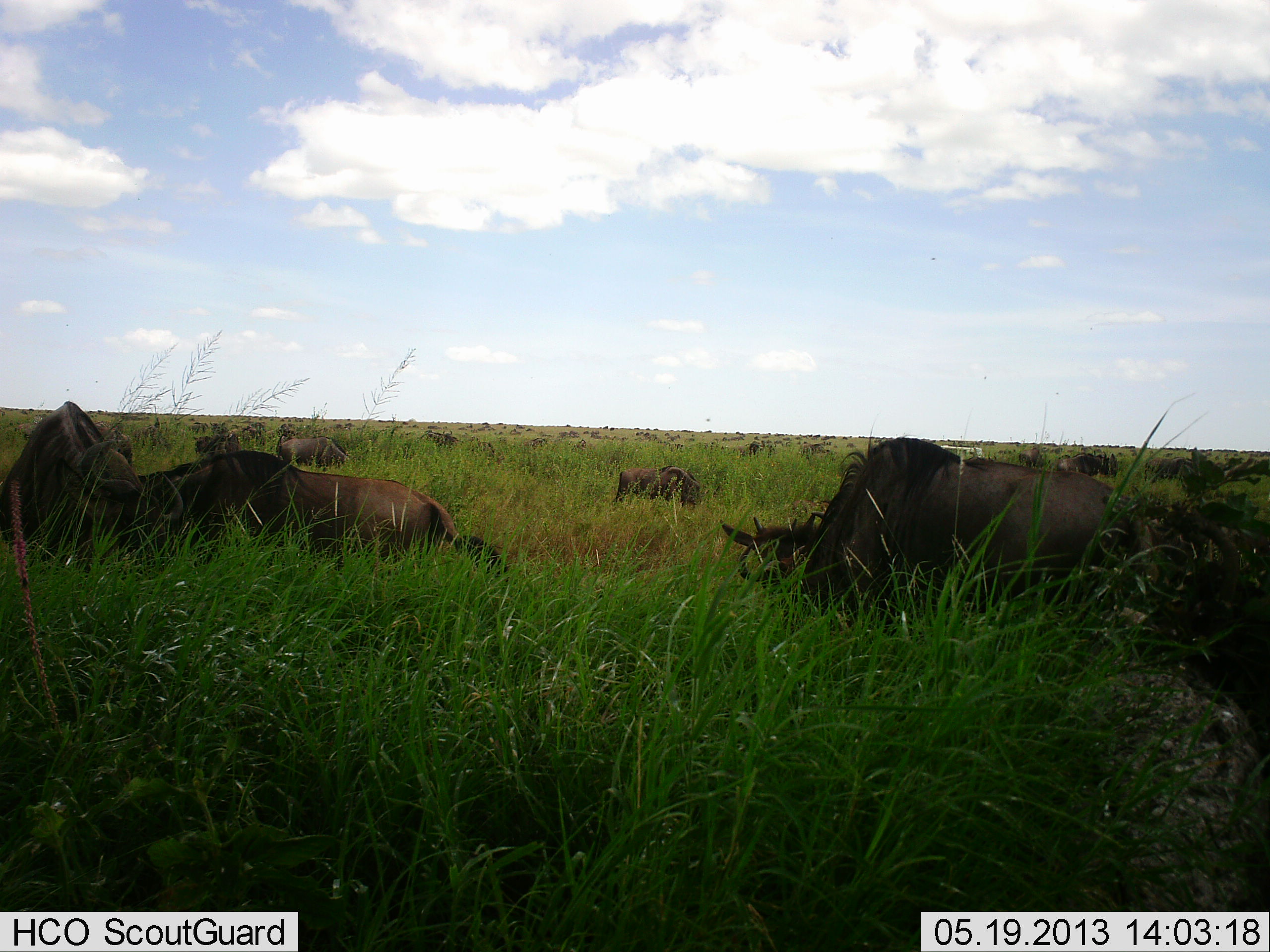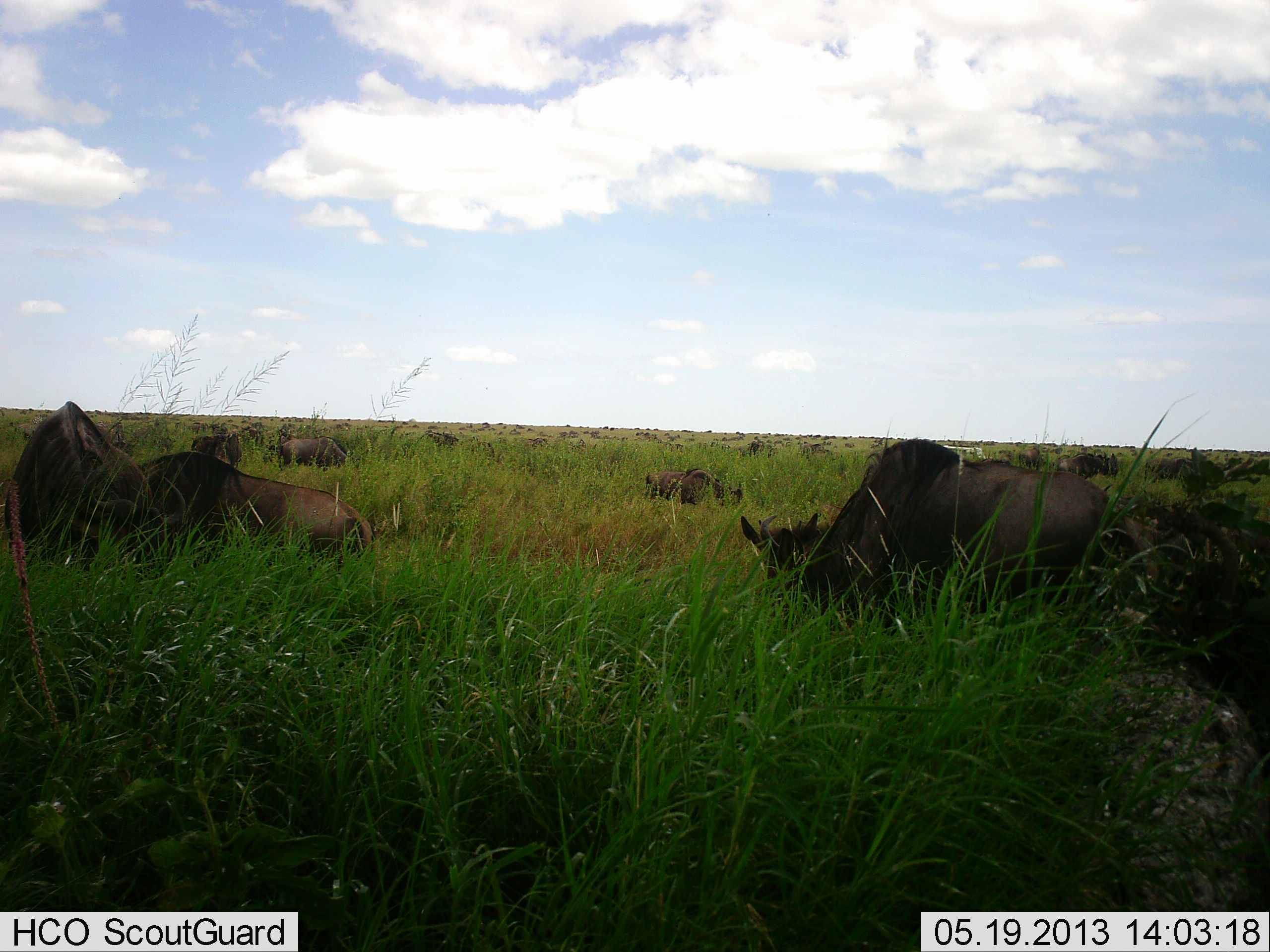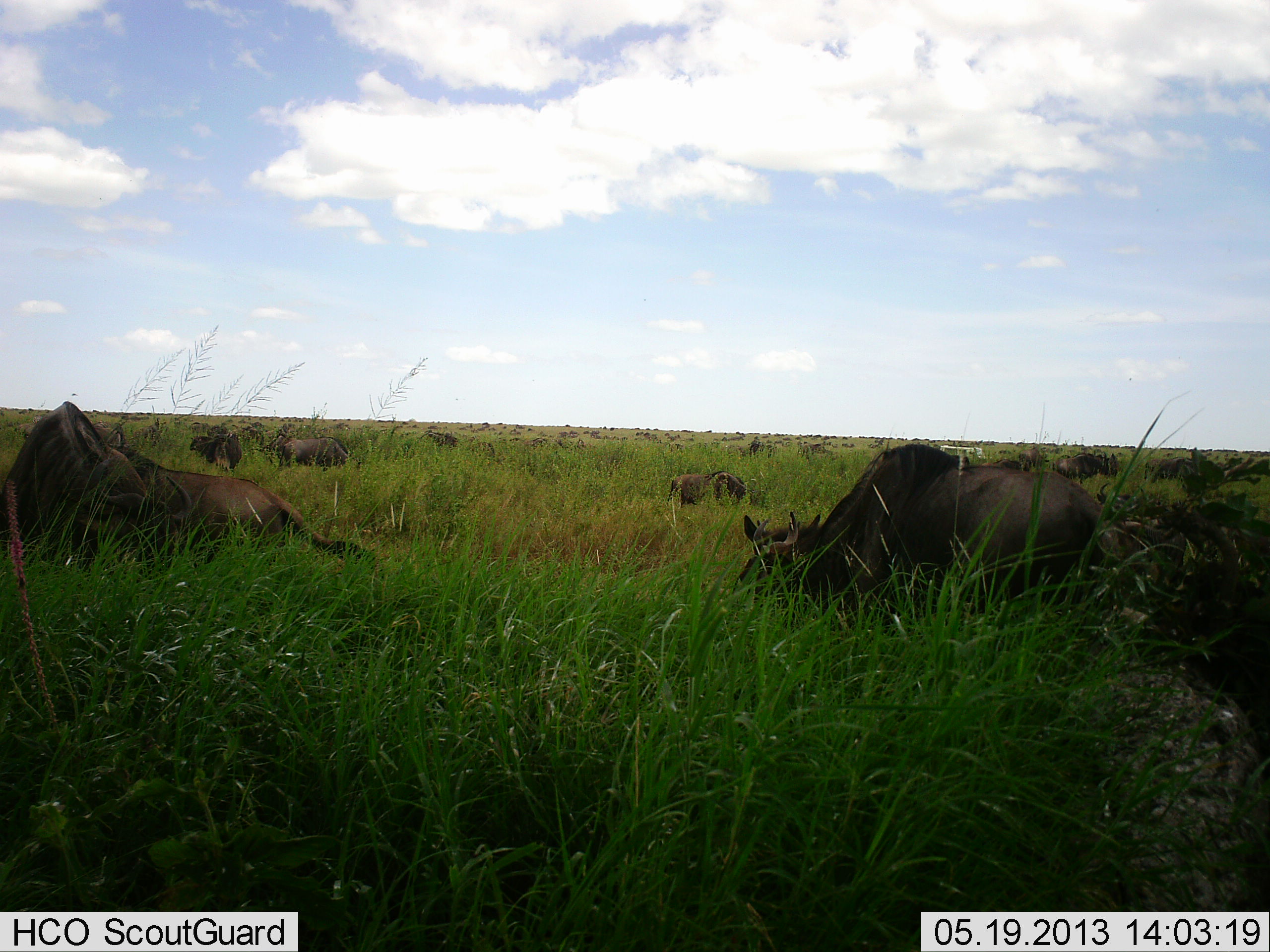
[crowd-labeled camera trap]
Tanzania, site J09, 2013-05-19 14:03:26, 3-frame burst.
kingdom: Animalia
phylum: Chordata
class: Mammalia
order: Artiodactyla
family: Bovidae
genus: Connochaetes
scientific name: Connochaetes taurinus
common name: blue wildebeest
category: wildebeest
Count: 11-50.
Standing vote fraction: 53%.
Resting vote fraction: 30%.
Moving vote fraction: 50%.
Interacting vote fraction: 7%.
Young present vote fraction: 10%.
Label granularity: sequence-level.